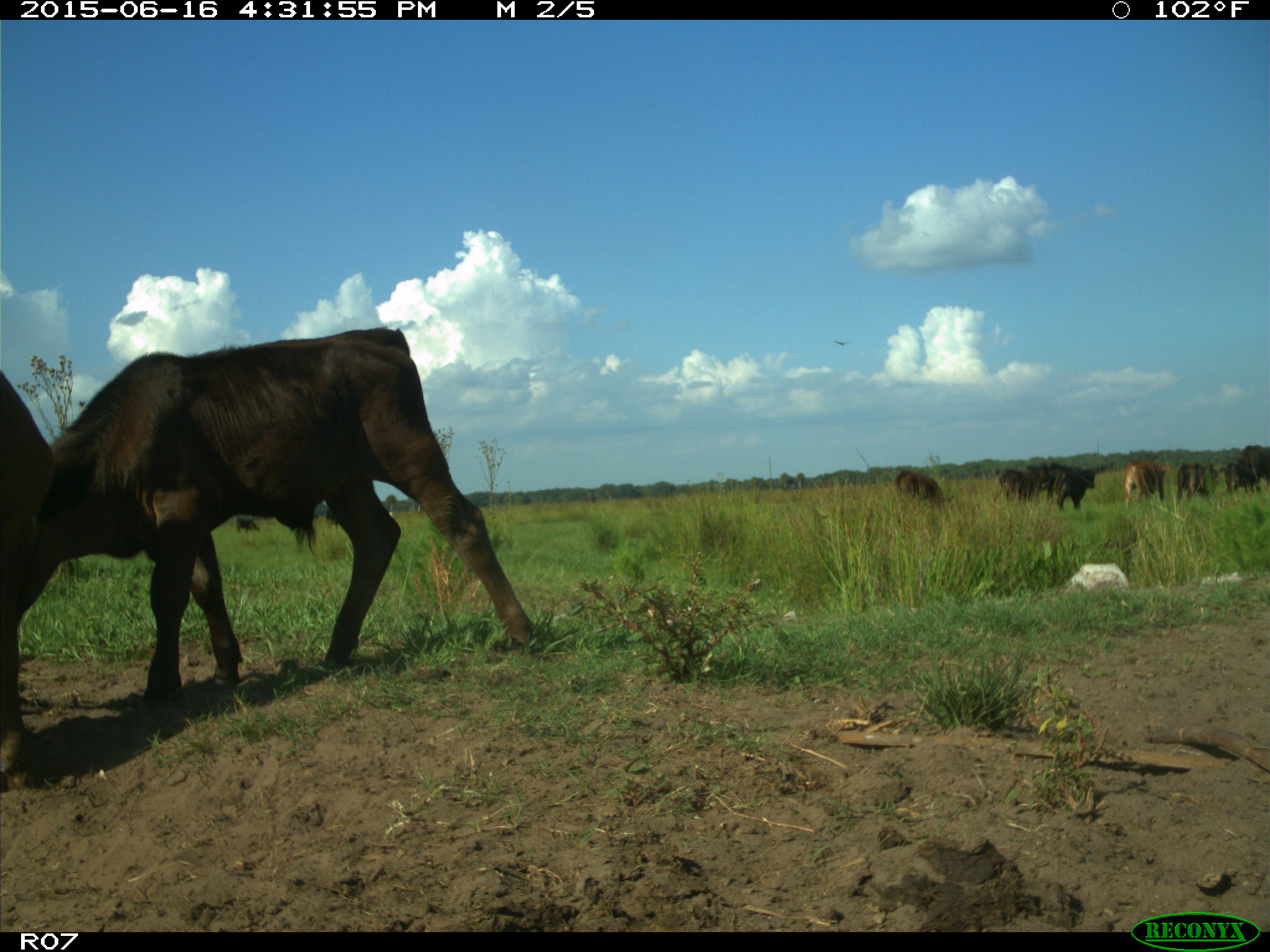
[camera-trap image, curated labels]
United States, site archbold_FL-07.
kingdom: Animalia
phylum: Chordata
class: Mammalia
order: Artiodactyla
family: Bovidae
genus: Bos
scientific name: Bos taurus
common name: domestic cow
Bos taurus (domestic cow).